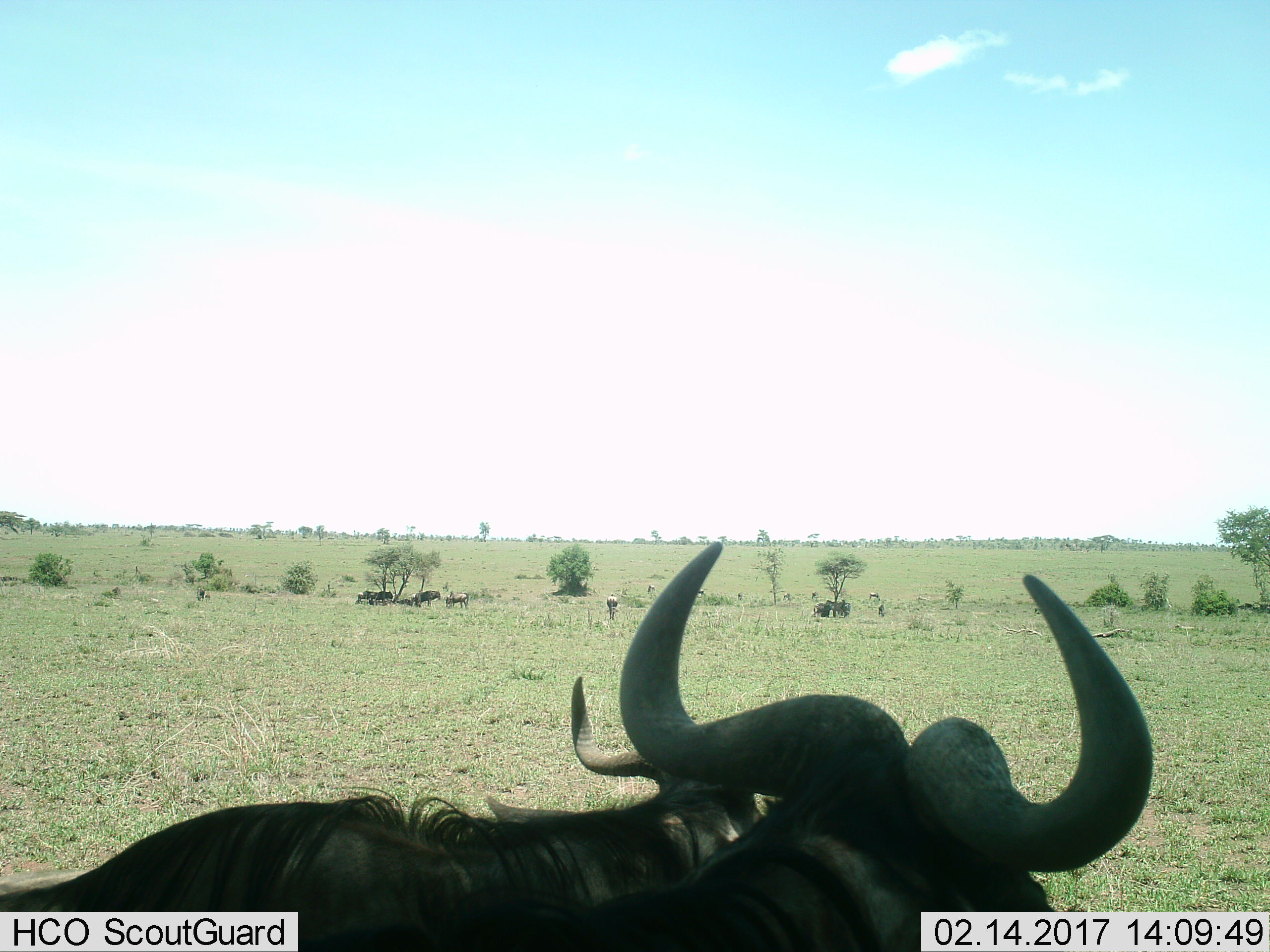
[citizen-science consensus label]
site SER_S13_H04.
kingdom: Animalia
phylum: Chordata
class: Mammalia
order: Artiodactyla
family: Bovidae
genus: Connochaetes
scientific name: Connochaetes taurinus taurinus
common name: blue wildebeest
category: wildebeestblue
Wildebeestblue (blue wildebeest) (Connochaetes taurinus taurinus), count 11-50. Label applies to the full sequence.